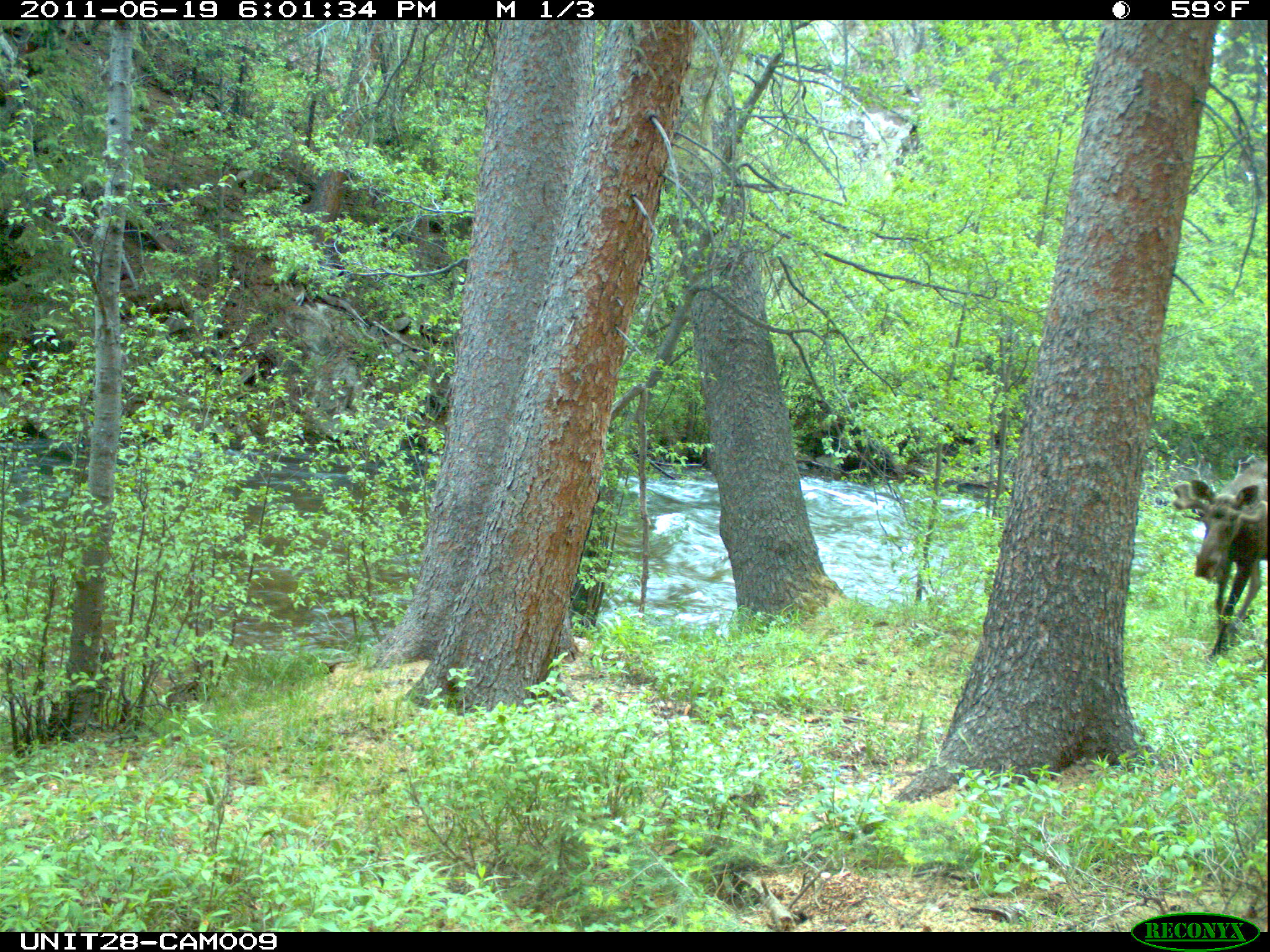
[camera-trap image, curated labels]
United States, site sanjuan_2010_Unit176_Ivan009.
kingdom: Animalia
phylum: Chordata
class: Mammalia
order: Artiodactyla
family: Cervidae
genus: Alces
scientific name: Alces alces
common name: moose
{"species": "Alces alces (moose)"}